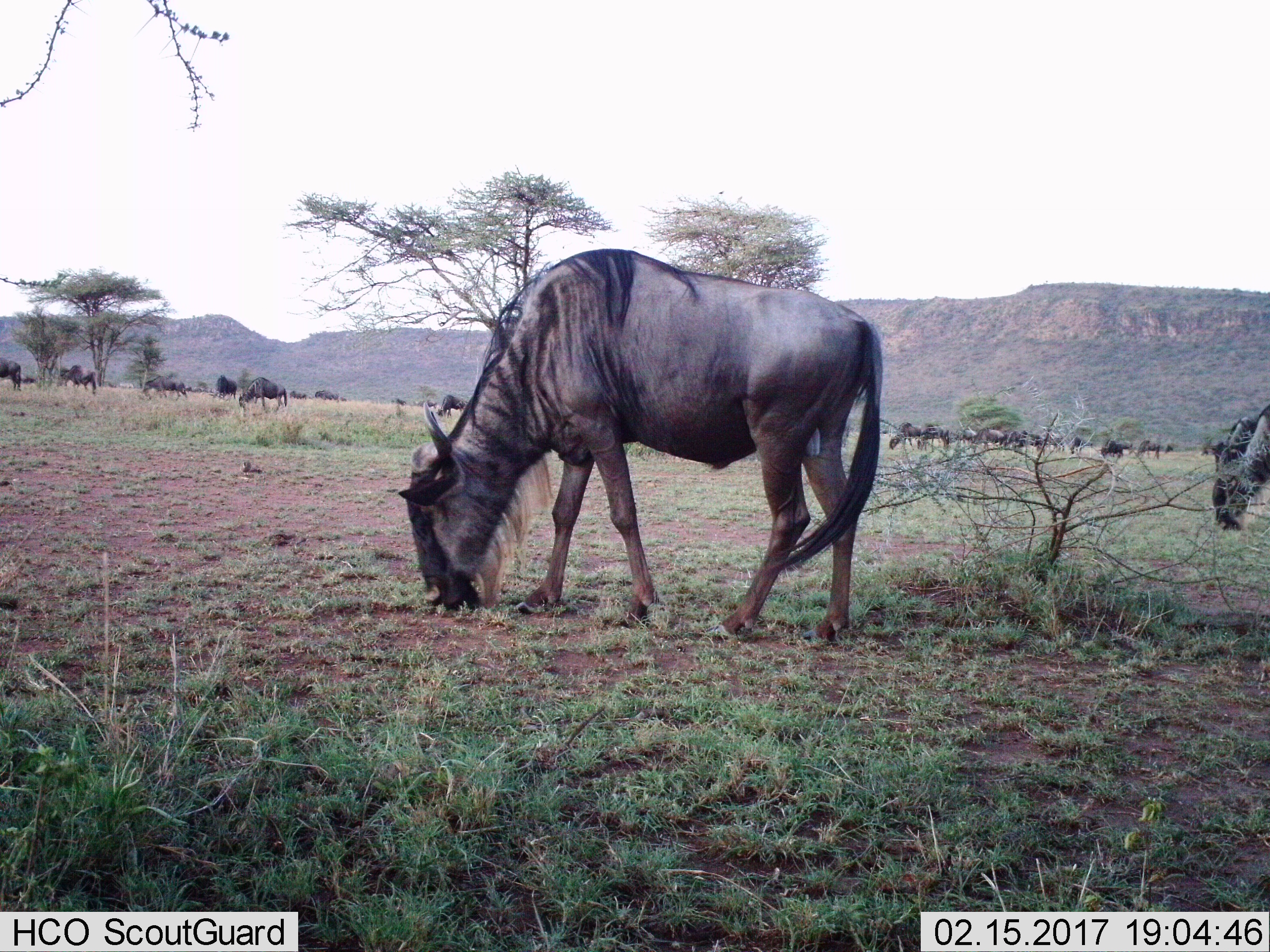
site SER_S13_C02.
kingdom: Animalia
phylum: Chordata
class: Mammalia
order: Artiodactyla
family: Bovidae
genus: Connochaetes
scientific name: Connochaetes taurinus taurinus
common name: blue wildebeest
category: wildebeestblue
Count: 11-50.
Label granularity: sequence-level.